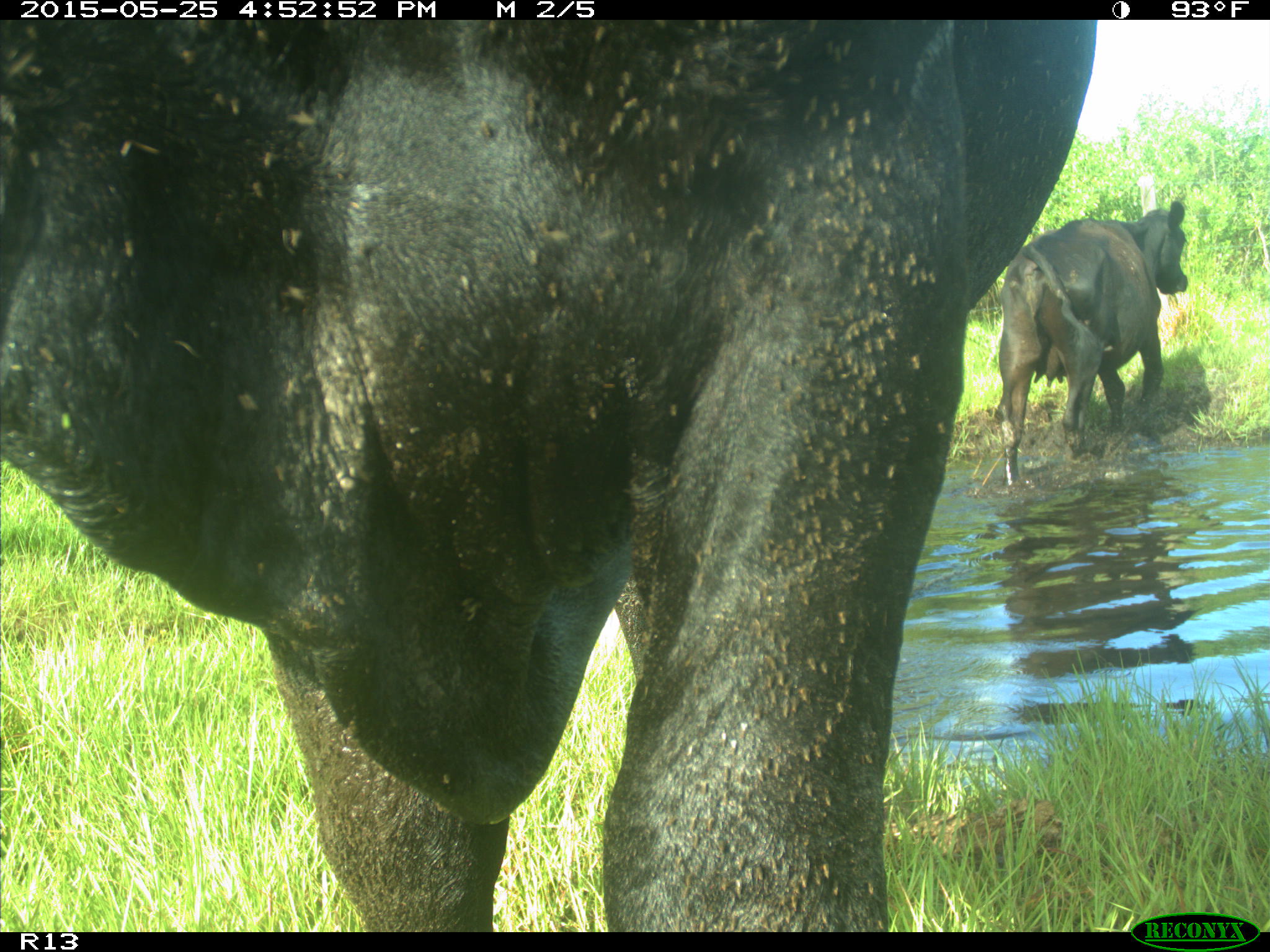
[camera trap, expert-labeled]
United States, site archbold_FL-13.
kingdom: Animalia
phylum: Chordata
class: Mammalia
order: Artiodactyla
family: Bovidae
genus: Bos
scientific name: Bos taurus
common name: domestic cow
Bos taurus (domestic cow).